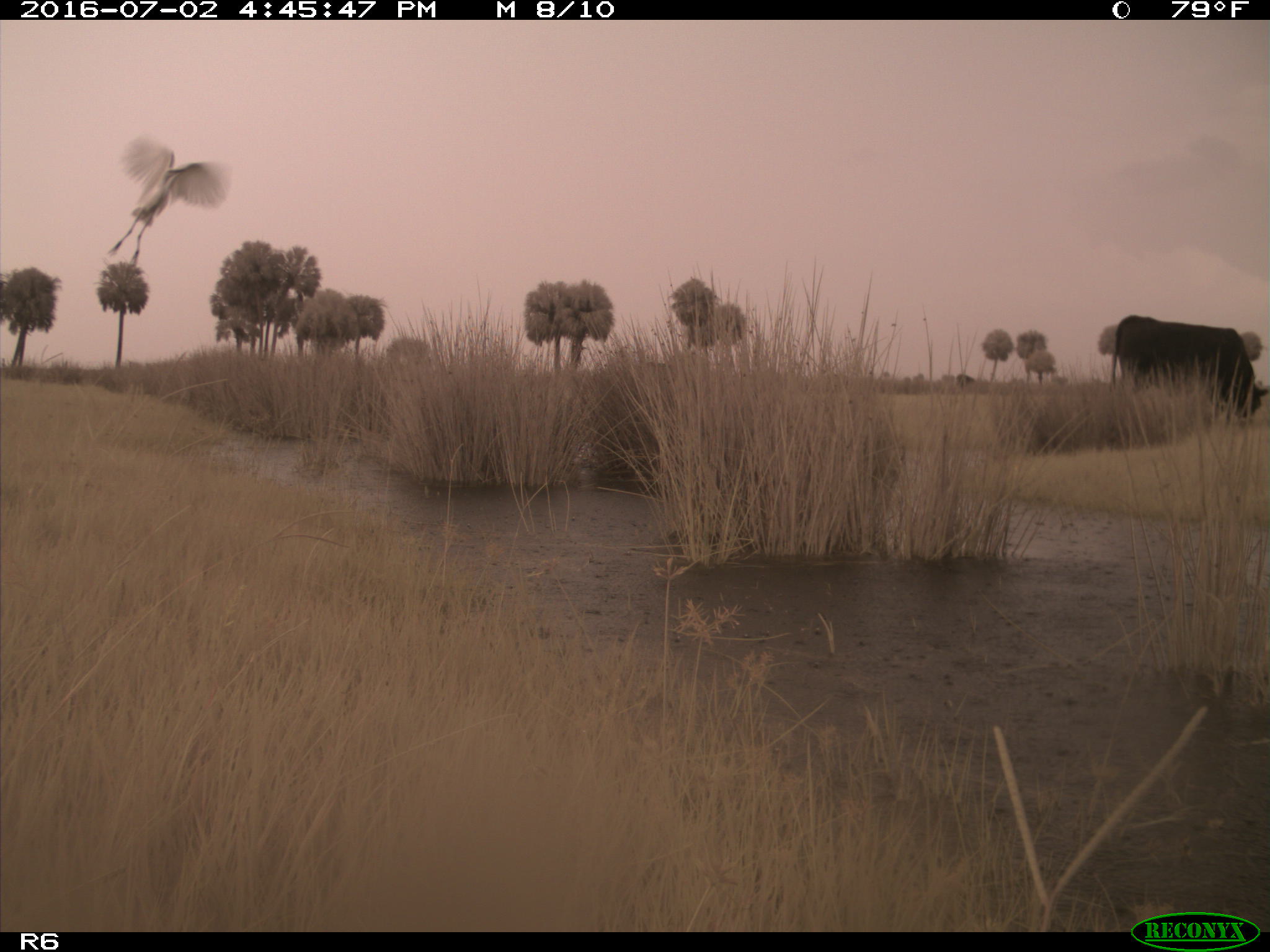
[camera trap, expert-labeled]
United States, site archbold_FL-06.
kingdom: Animalia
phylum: Chordata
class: Mammalia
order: Artiodactyla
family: Bovidae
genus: Bos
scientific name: Bos taurus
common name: domestic cow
Bos taurus (domestic cow).